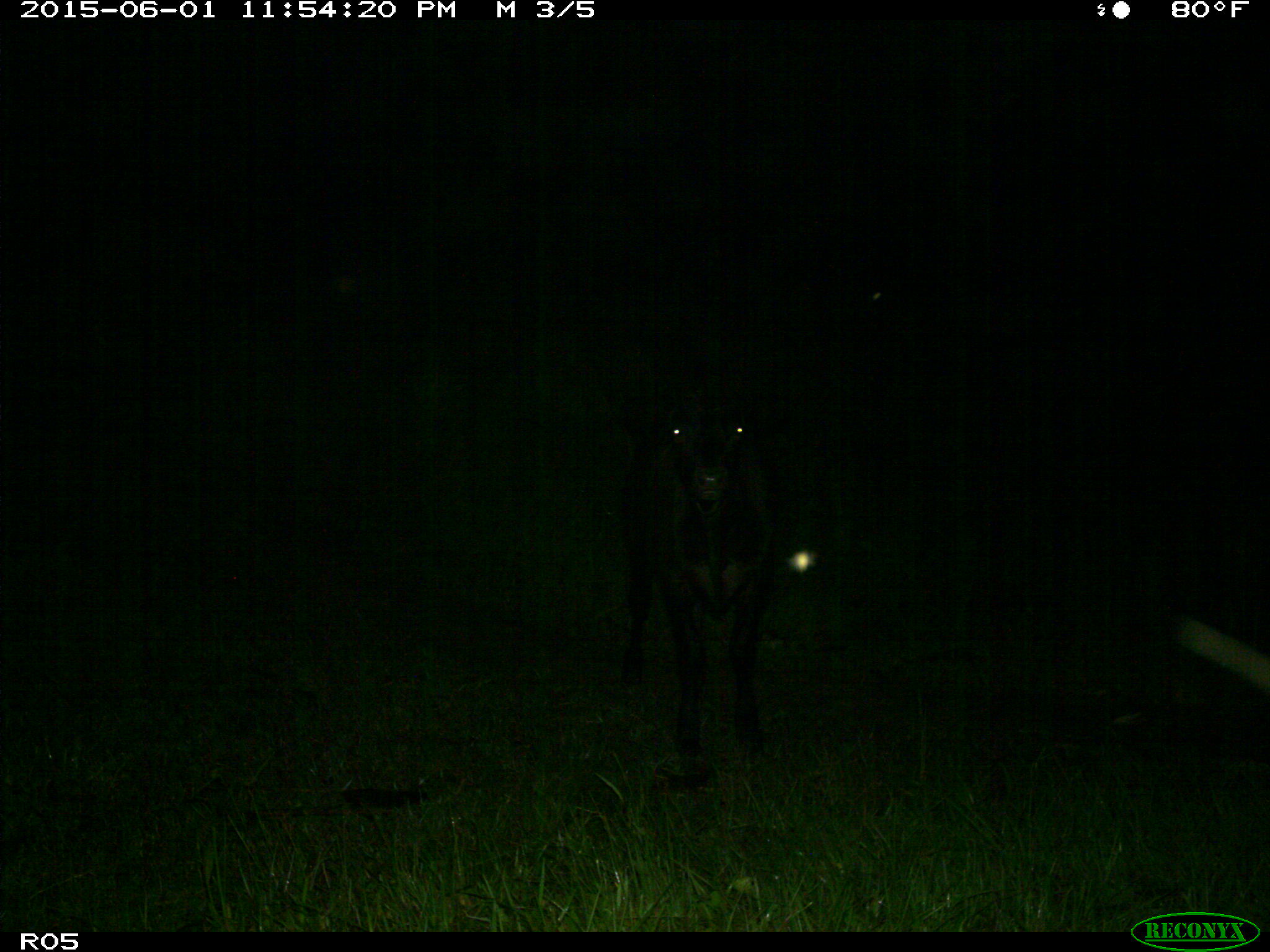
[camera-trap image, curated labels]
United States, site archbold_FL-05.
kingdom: Animalia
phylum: Chordata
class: Mammalia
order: Artiodactyla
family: Bovidae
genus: Bos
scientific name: Bos taurus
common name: domestic cow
Bos taurus (domestic cow).